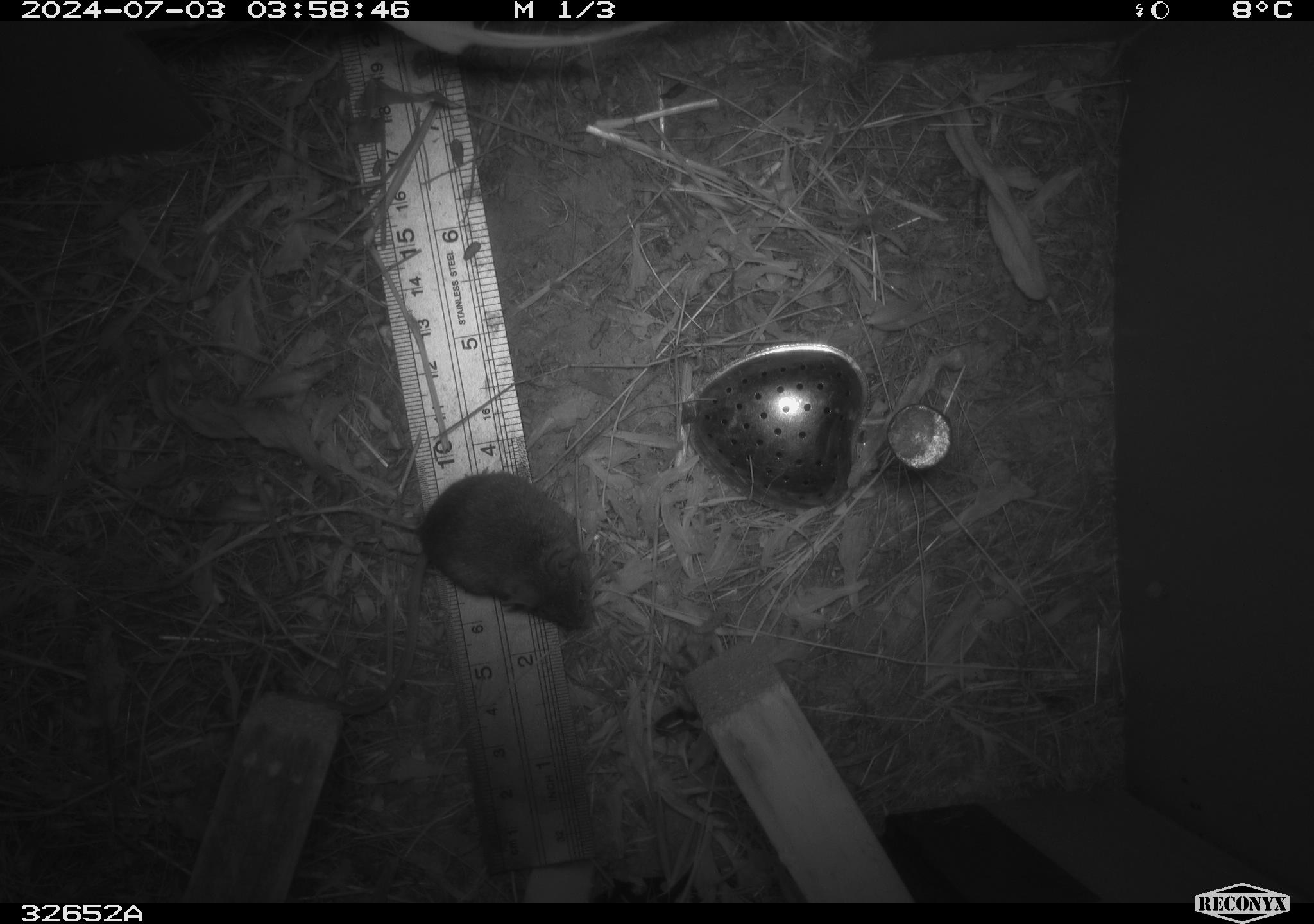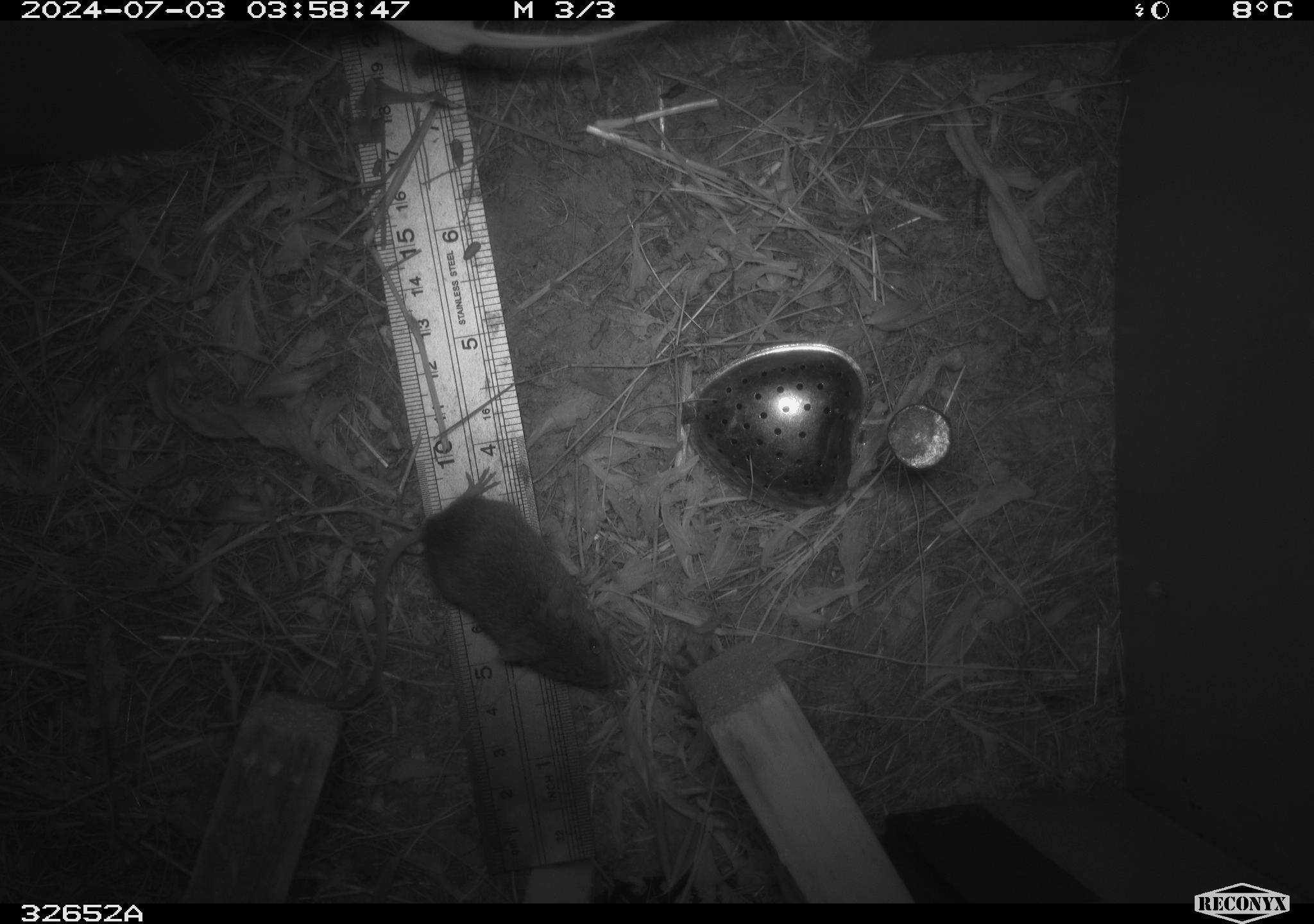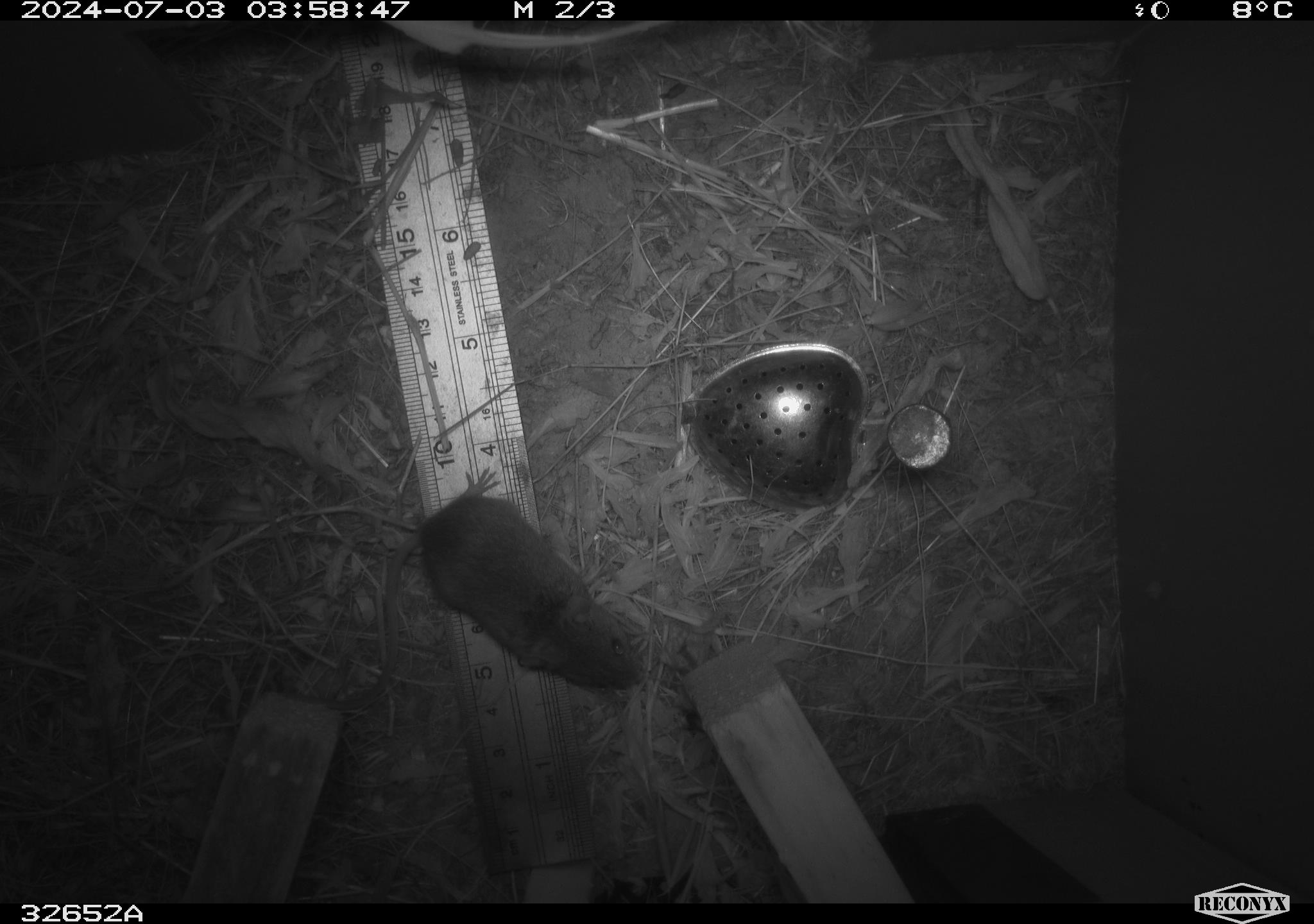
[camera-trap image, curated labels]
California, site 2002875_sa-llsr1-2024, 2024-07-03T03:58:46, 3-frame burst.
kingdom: Animalia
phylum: Chordata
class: Mammalia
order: Rodentia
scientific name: Rodentia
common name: mouse species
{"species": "mouse species (Rodentia)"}